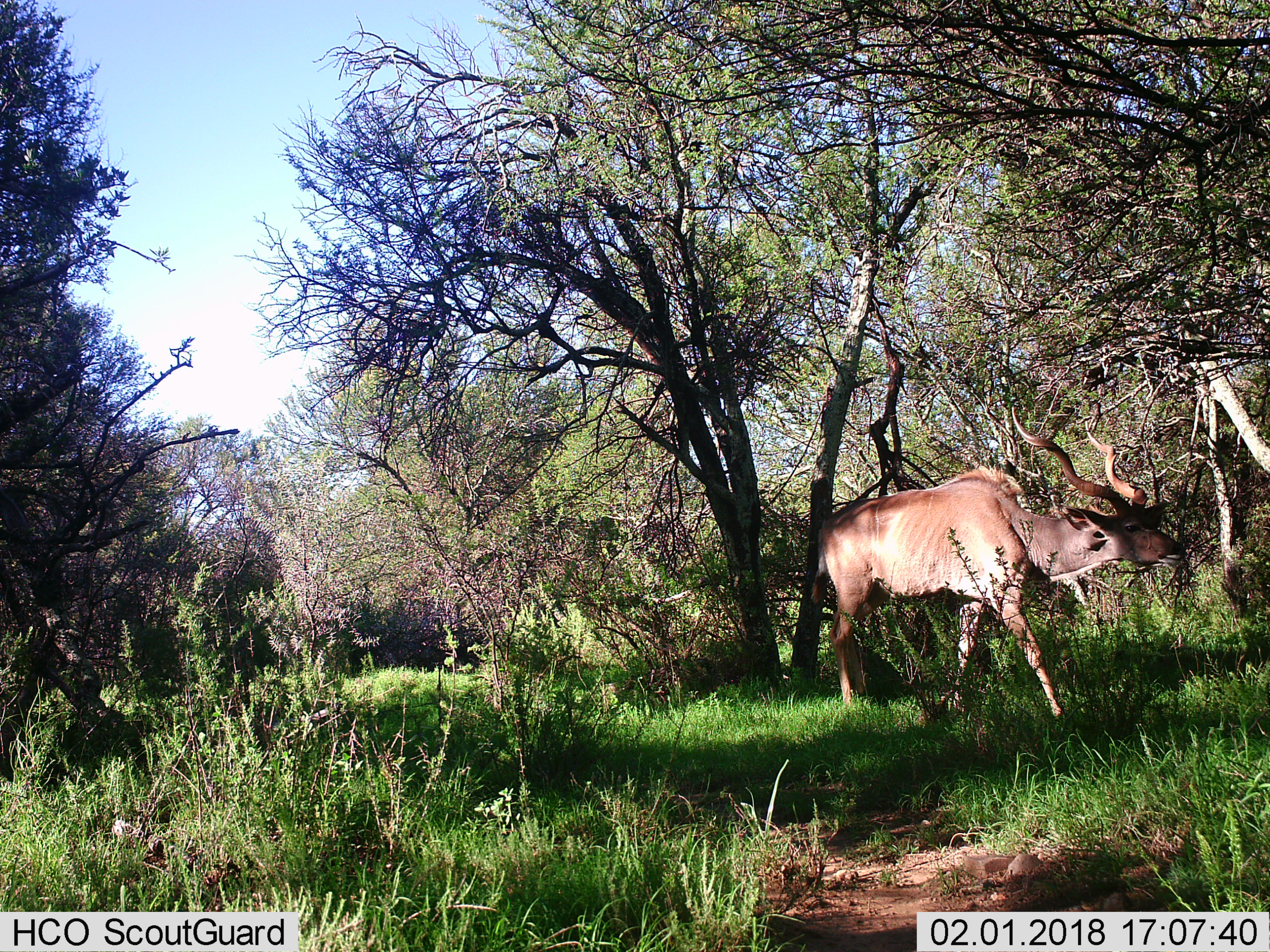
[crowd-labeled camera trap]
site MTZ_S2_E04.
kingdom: Animalia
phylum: Chordata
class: Mammalia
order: Artiodactyla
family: Bovidae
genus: Tragelaphus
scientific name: Tragelaphus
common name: kudu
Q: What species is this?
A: Kudu (Tragelaphus).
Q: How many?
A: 1.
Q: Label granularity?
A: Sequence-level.